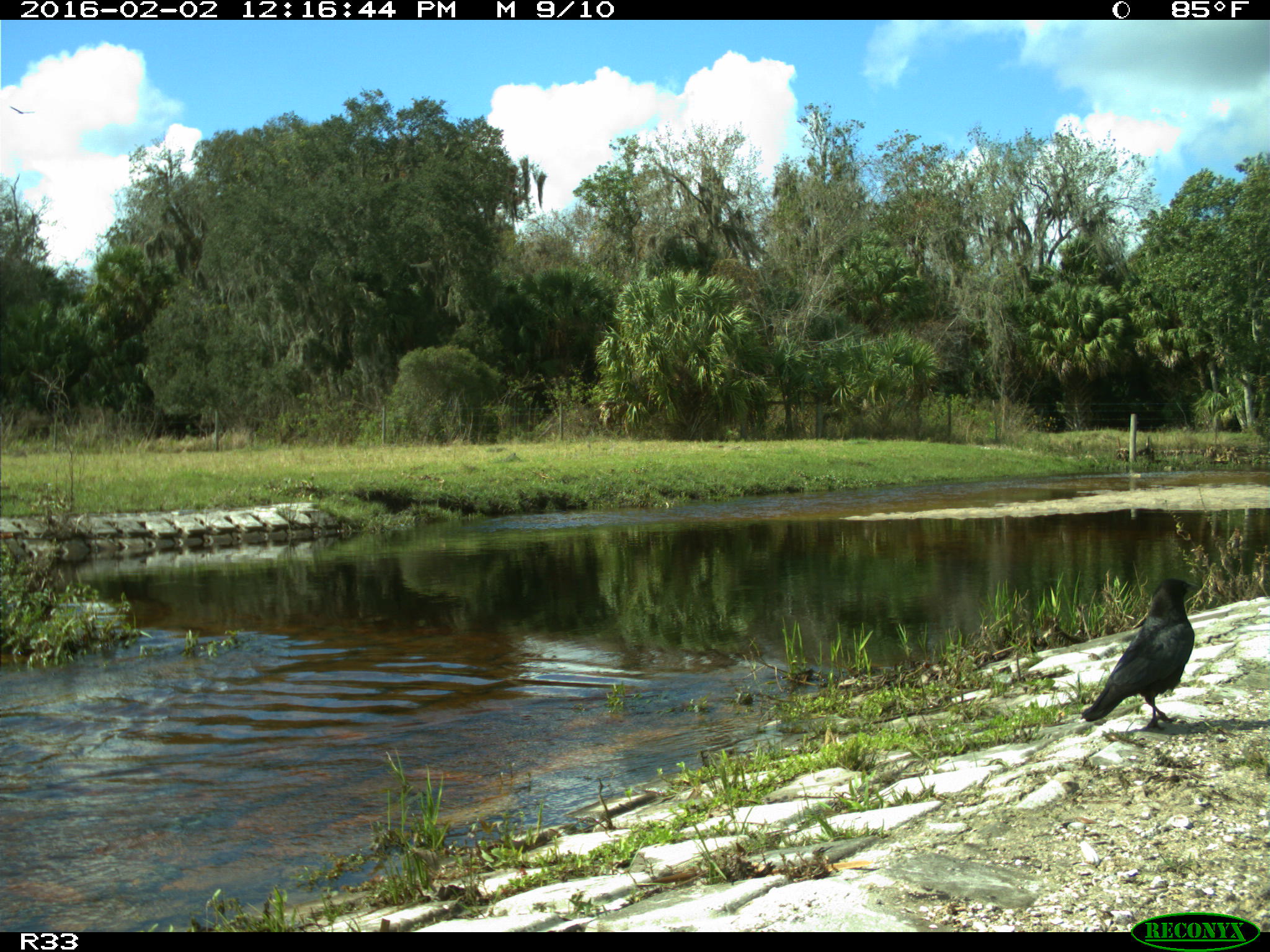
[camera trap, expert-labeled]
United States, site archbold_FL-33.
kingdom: Animalia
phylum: Chordata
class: Aves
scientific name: Aves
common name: birds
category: unidentified bird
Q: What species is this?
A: Unidentified bird (birds) (Aves).